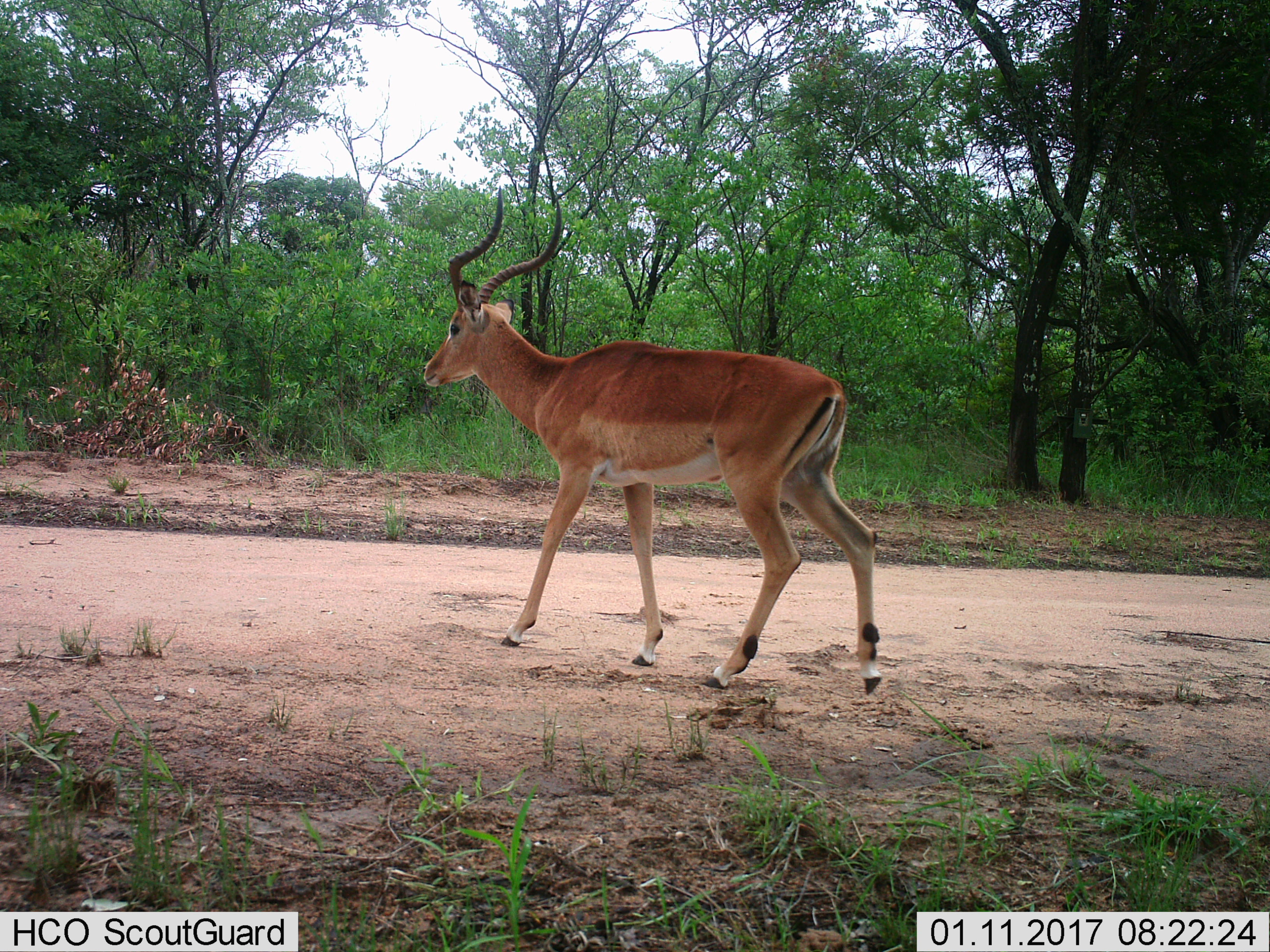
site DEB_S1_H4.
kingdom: Animalia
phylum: Chordata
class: Mammalia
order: Artiodactyla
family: Bovidae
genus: Aepyceros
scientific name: Aepyceros melampus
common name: impala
Impala (Aepyceros melampus), count 1. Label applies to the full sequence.